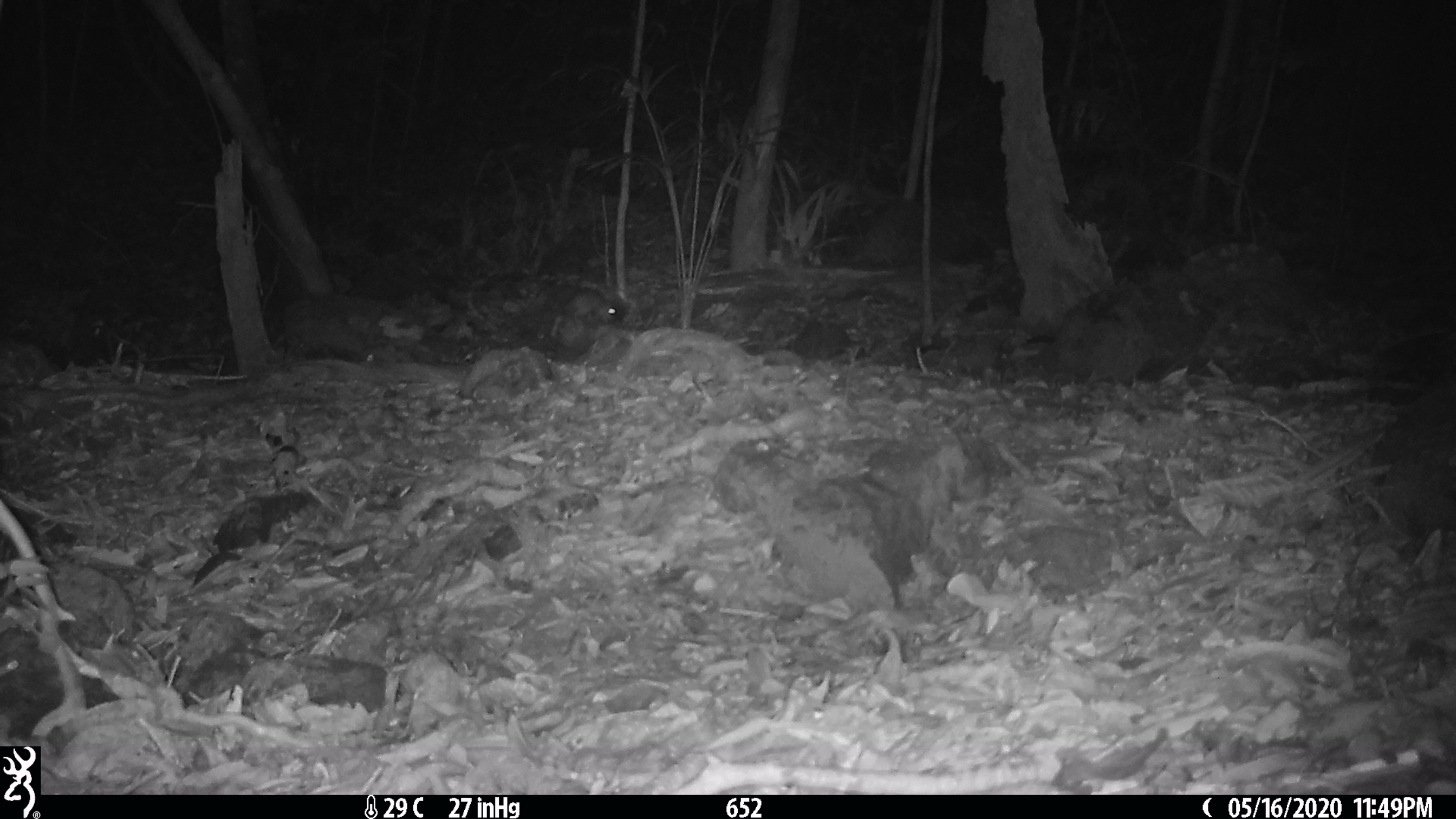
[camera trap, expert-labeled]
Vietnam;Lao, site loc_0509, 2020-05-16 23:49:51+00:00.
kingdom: Animalia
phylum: Chordata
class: Mammalia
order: Rodentia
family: Muridae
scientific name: Muridae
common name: old-world mice and rats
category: unidentified murid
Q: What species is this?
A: Unidentified murid (old-world mice and rats) (Muridae).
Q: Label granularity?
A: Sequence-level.